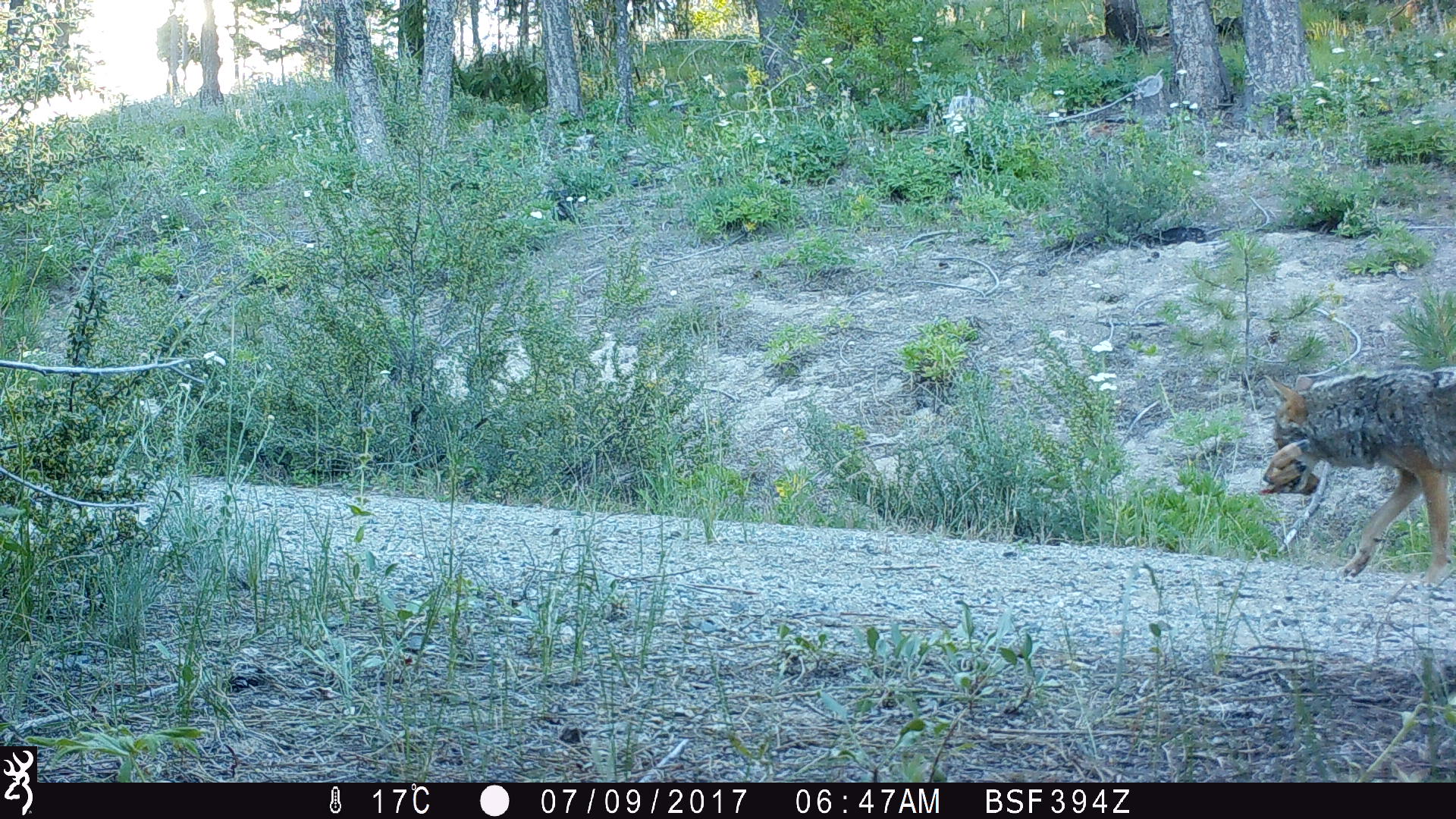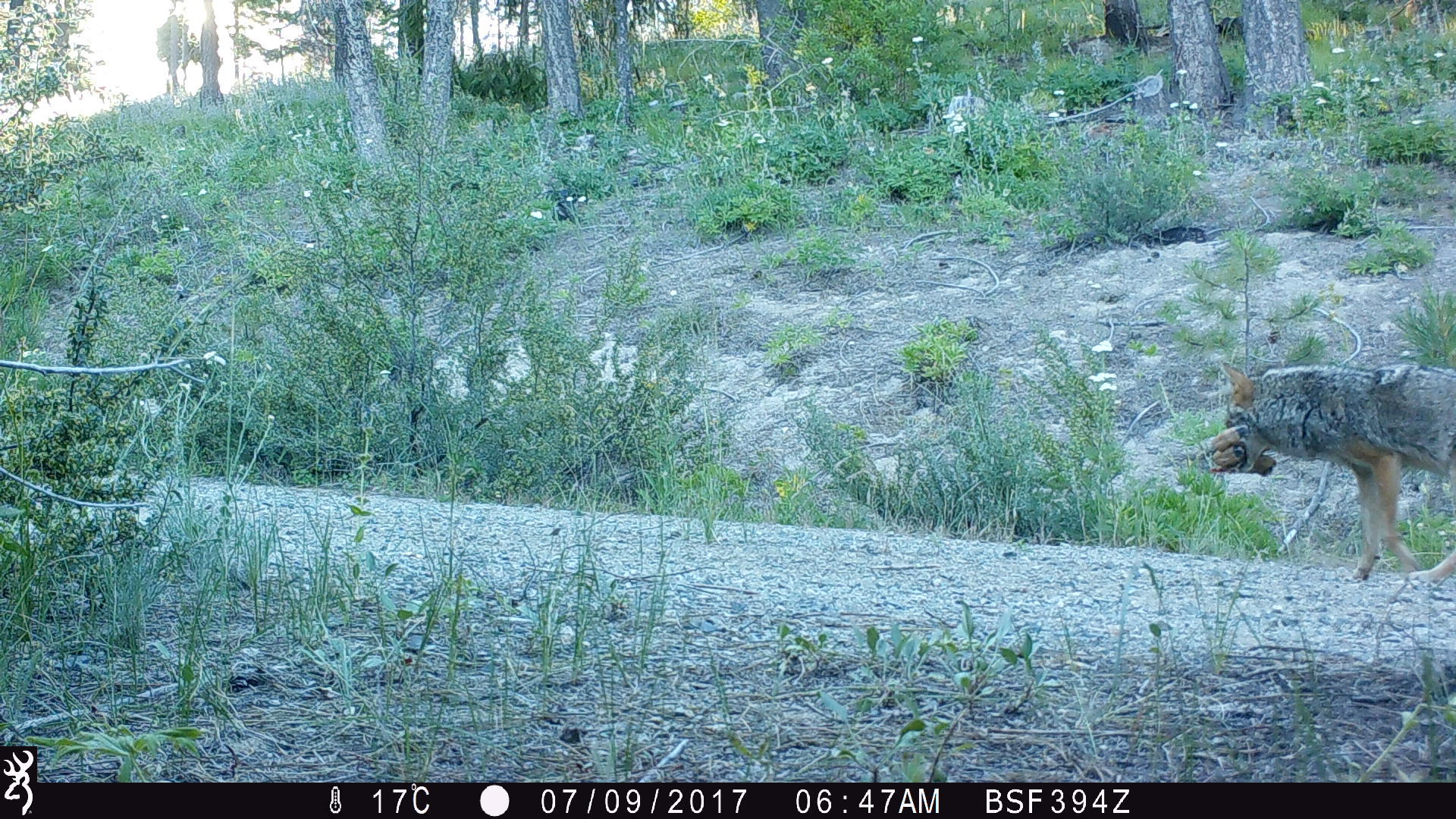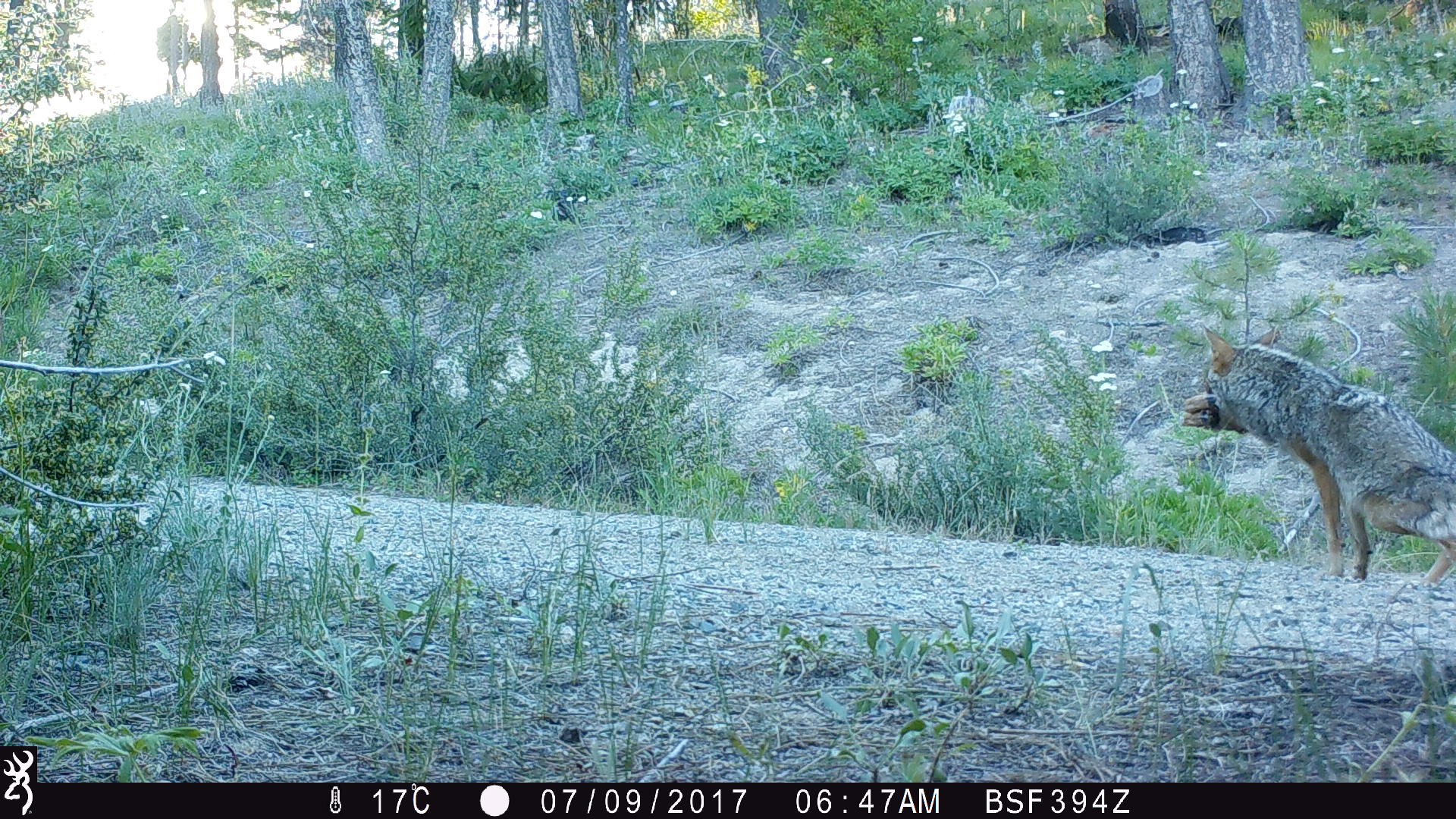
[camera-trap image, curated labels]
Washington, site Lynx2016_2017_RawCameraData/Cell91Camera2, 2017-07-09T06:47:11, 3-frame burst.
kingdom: Animalia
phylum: Chordata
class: Mammalia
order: Carnivora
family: Canidae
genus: Canis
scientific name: Canis latrans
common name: coyote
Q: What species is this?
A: Canis latrans (coyote).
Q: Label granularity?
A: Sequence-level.